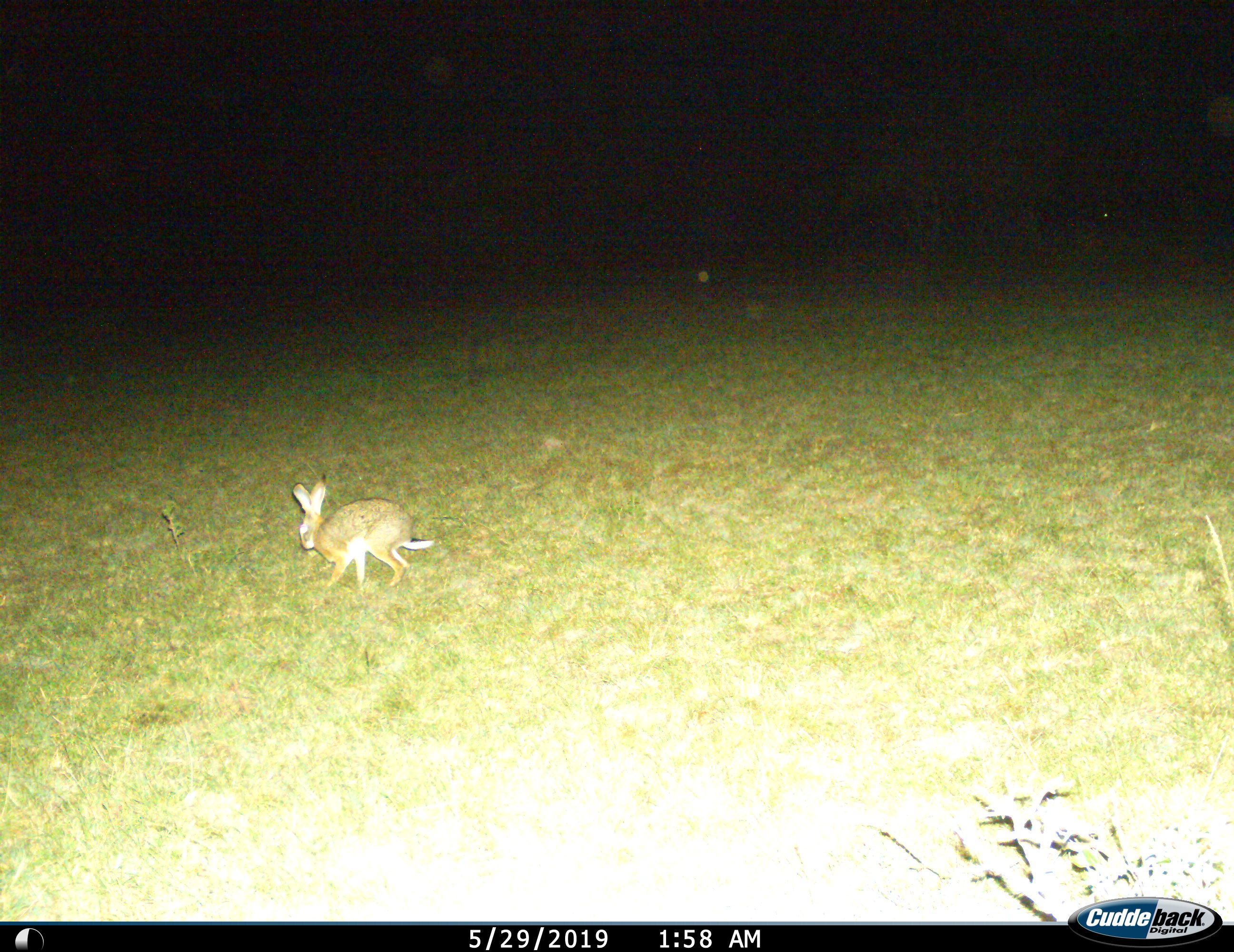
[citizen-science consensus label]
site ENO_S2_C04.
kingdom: Animalia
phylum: Chordata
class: Mammalia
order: Lagomorpha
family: Leporidae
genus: Lepus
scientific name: Lepus saxatilis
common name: scrub hare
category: haresavannah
Haresavannah (scrub hare) (Lepus saxatilis), count 1. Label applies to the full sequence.